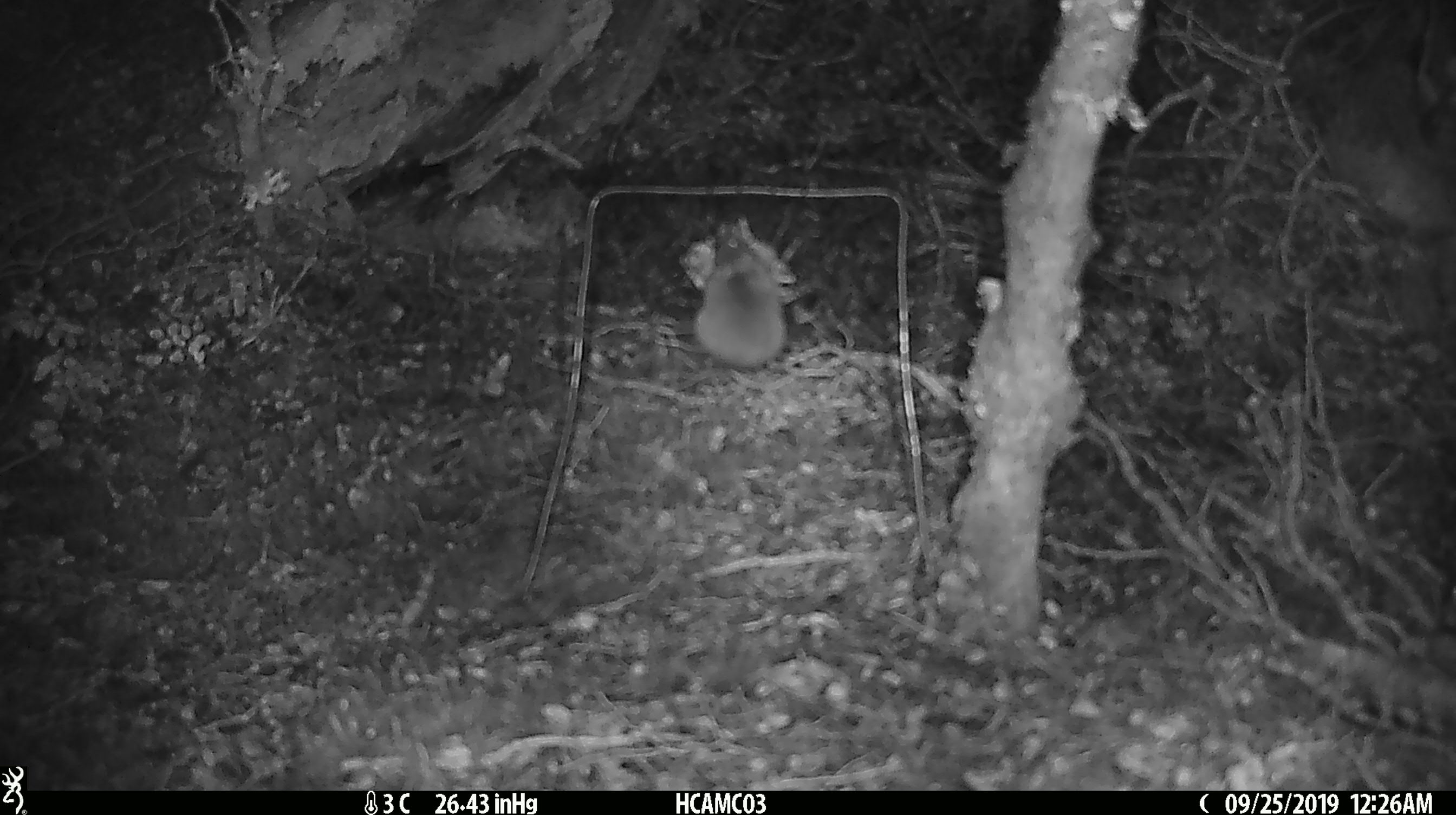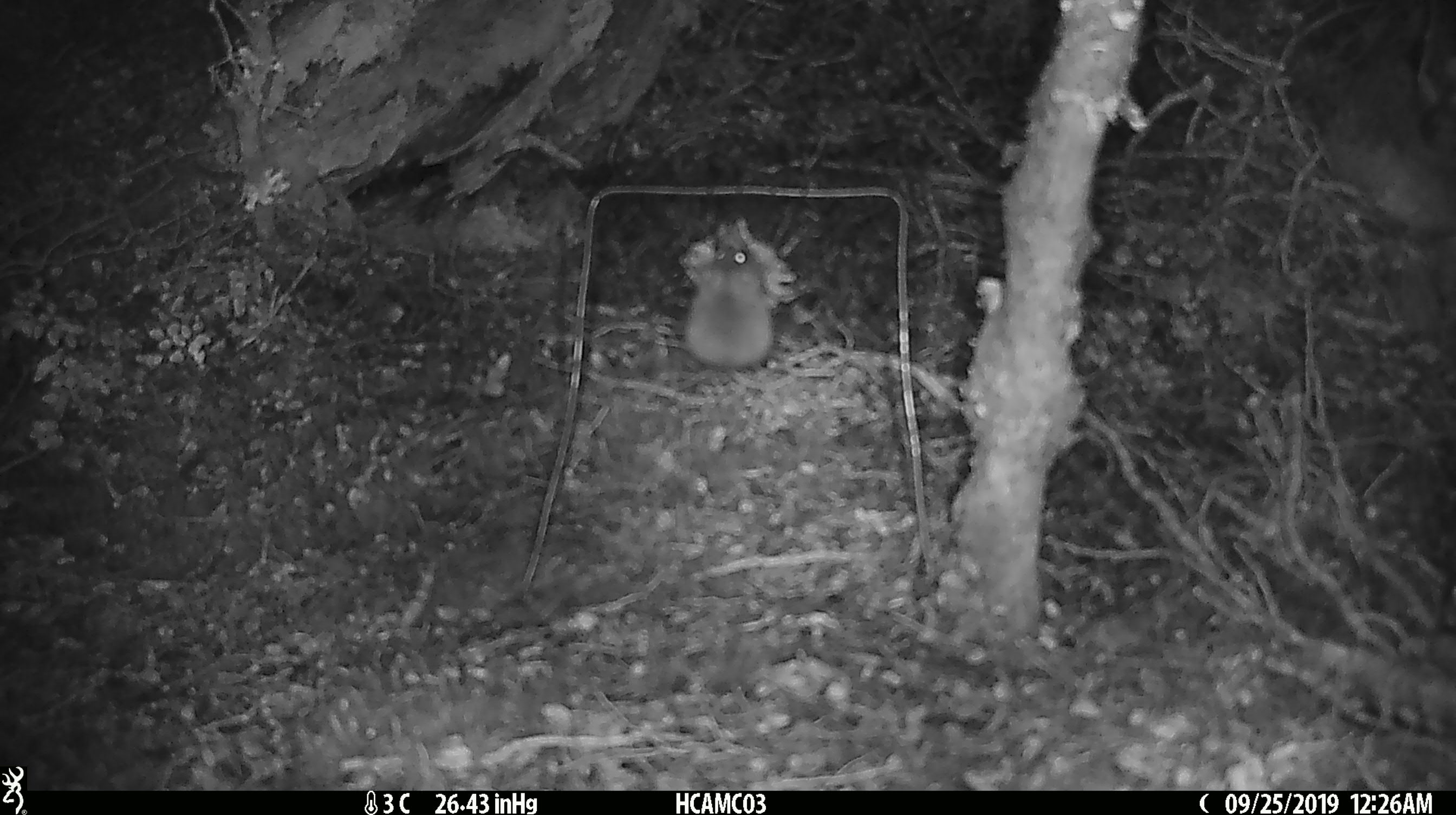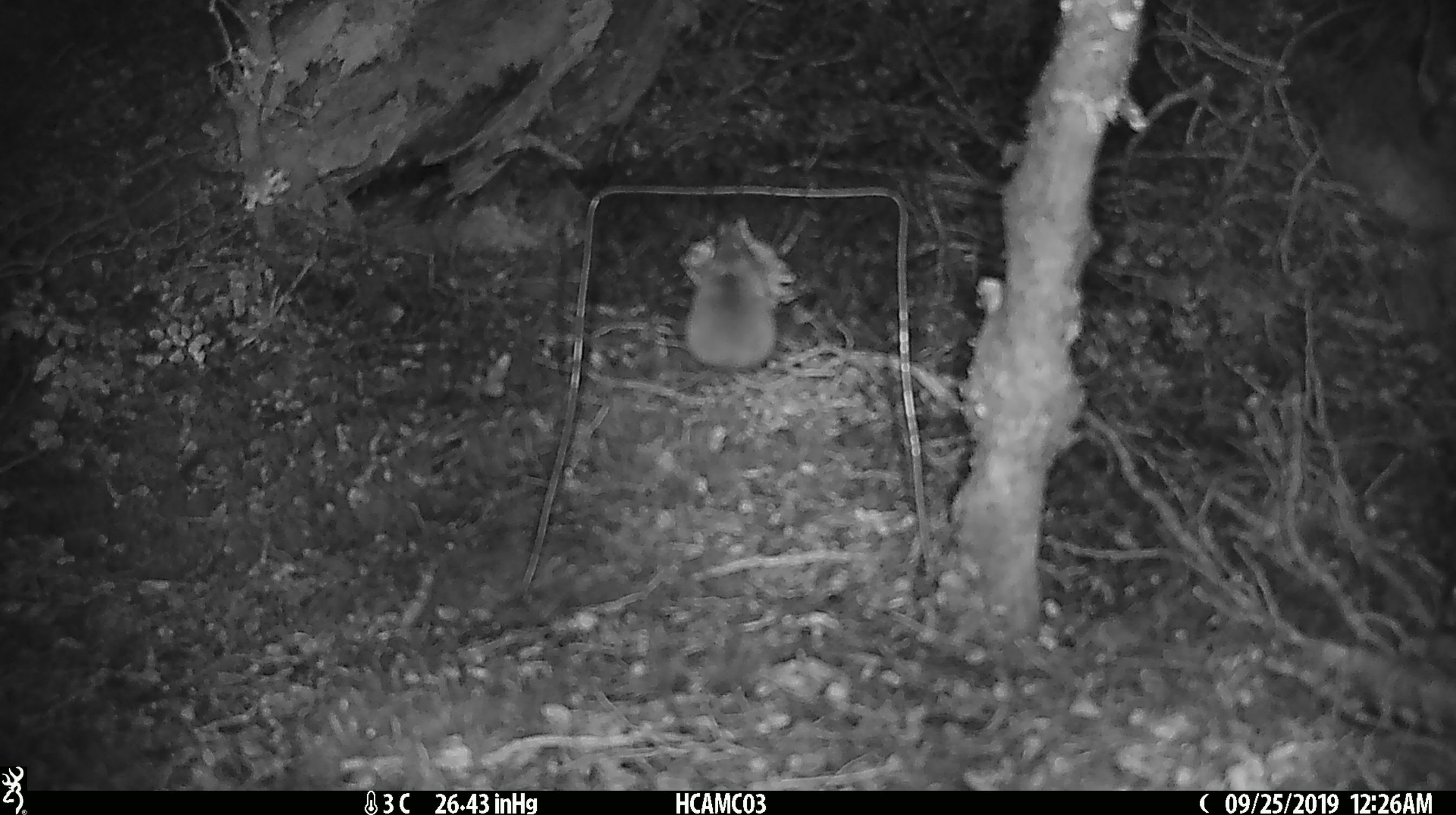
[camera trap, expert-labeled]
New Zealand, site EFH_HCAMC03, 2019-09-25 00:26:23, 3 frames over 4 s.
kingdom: Animalia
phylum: Chordata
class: Mammalia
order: Rodentia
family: Muridae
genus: Mus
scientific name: Mus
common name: mouse